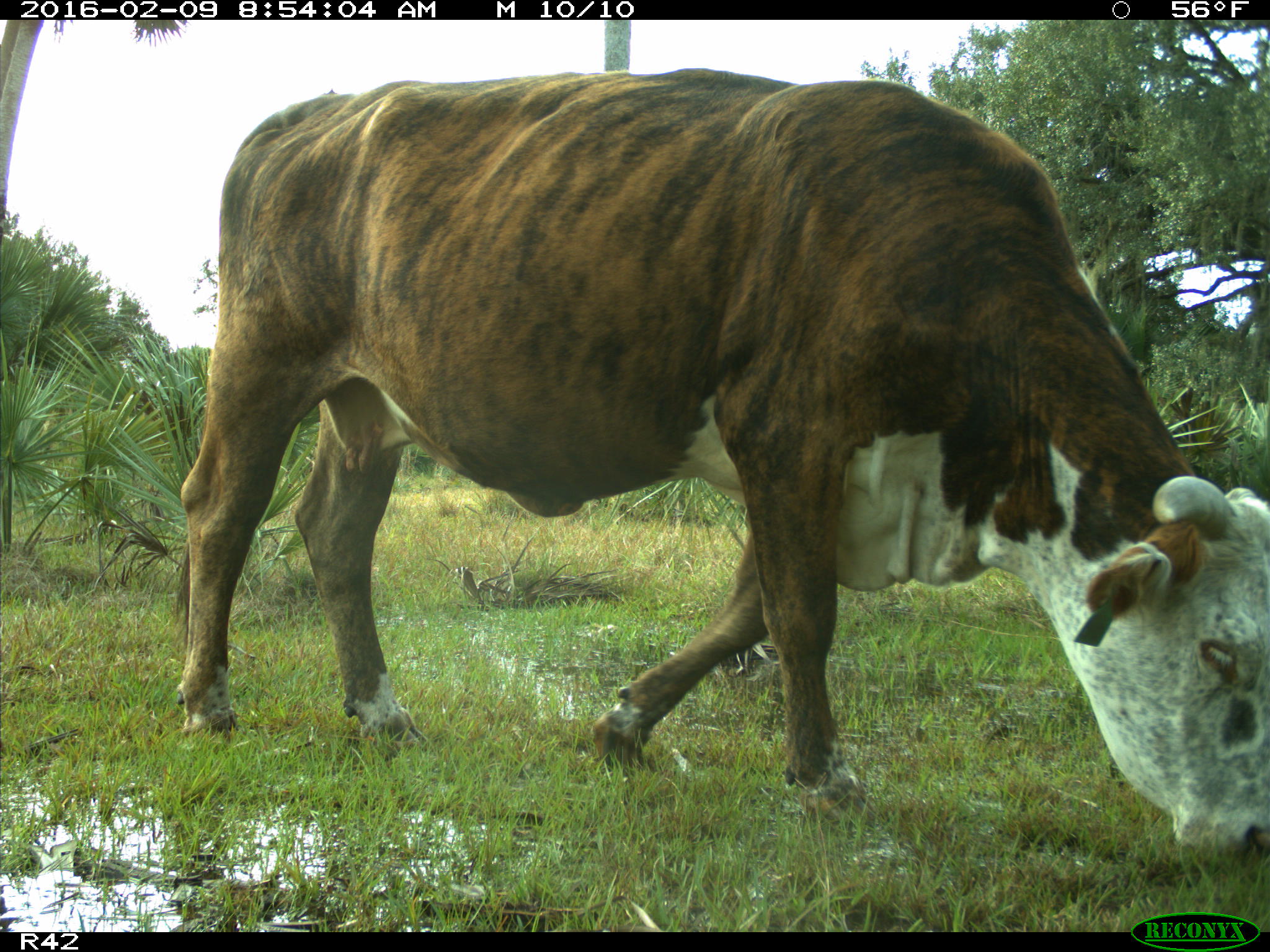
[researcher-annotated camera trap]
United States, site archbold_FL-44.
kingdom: Animalia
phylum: Chordata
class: Mammalia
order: Artiodactyla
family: Bovidae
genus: Bos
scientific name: Bos taurus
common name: domestic cow